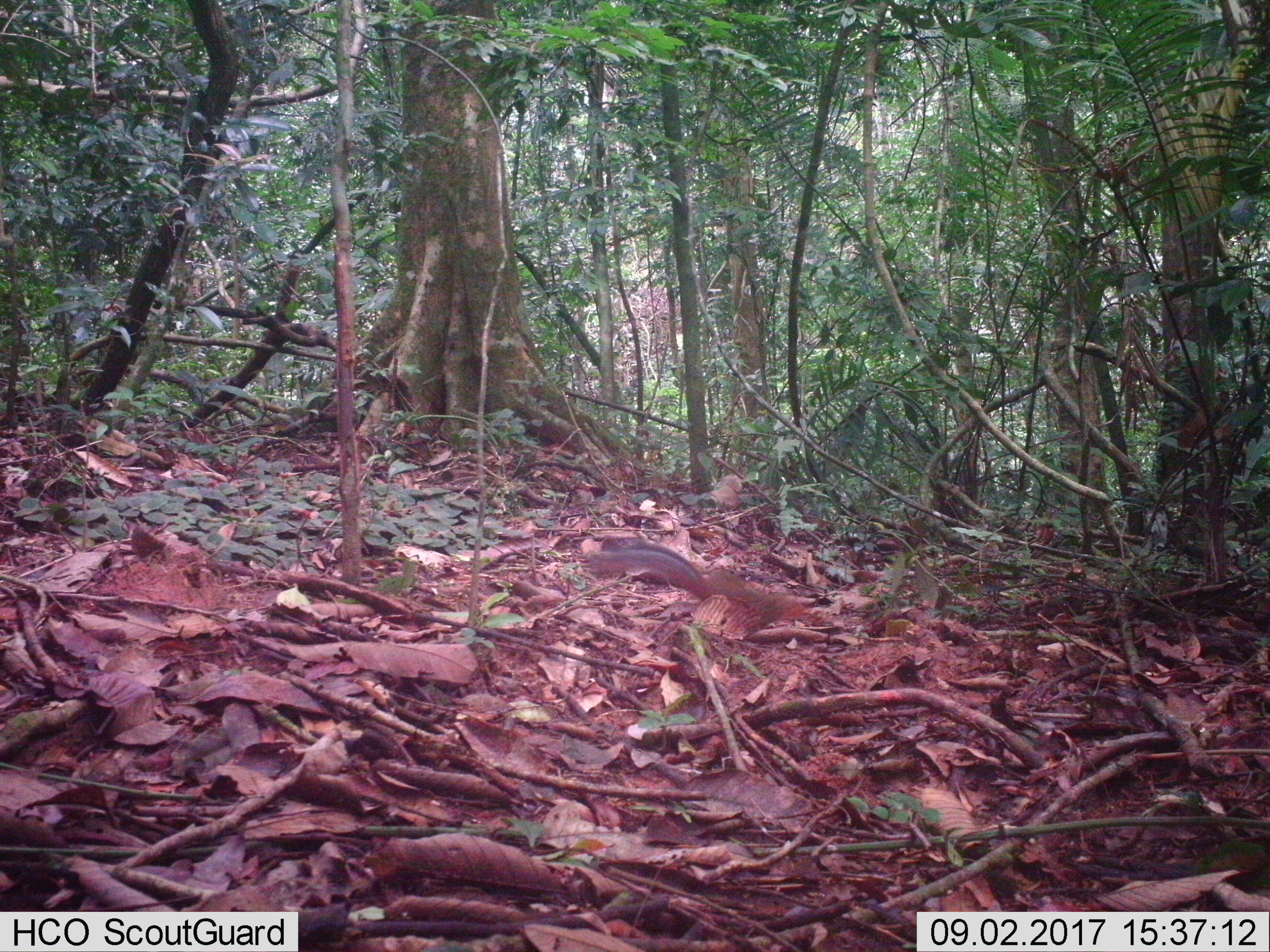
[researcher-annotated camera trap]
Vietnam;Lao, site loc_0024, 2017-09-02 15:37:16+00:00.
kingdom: Animalia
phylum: Chordata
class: Mammalia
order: Rodentia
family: Sciuridae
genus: Dremomys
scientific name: Dremomys rufigenis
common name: red-cheeked squirrel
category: red cheeked squirrel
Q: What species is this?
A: Red cheeked squirrel (red-cheeked squirrel) (Dremomys rufigenis).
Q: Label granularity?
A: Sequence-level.